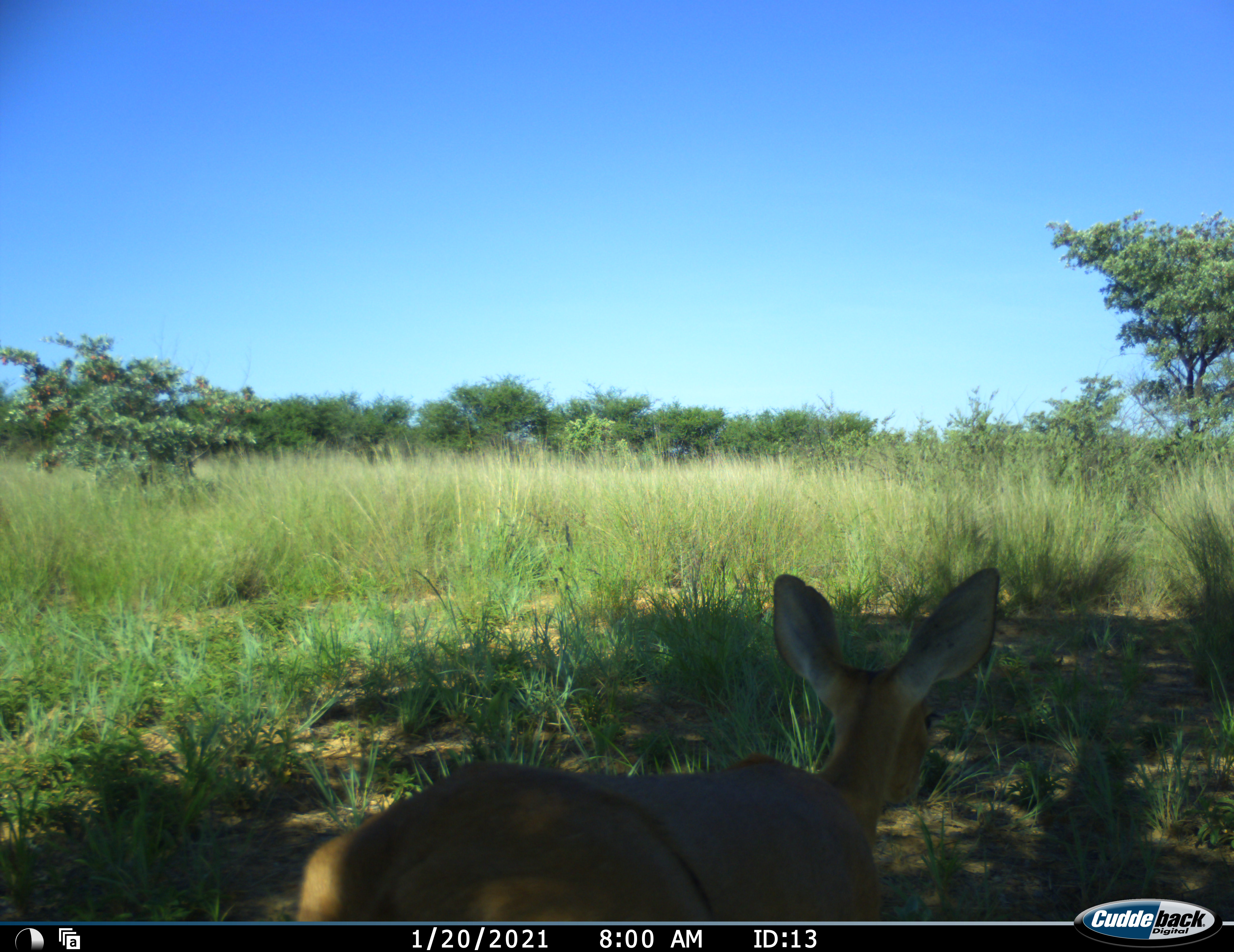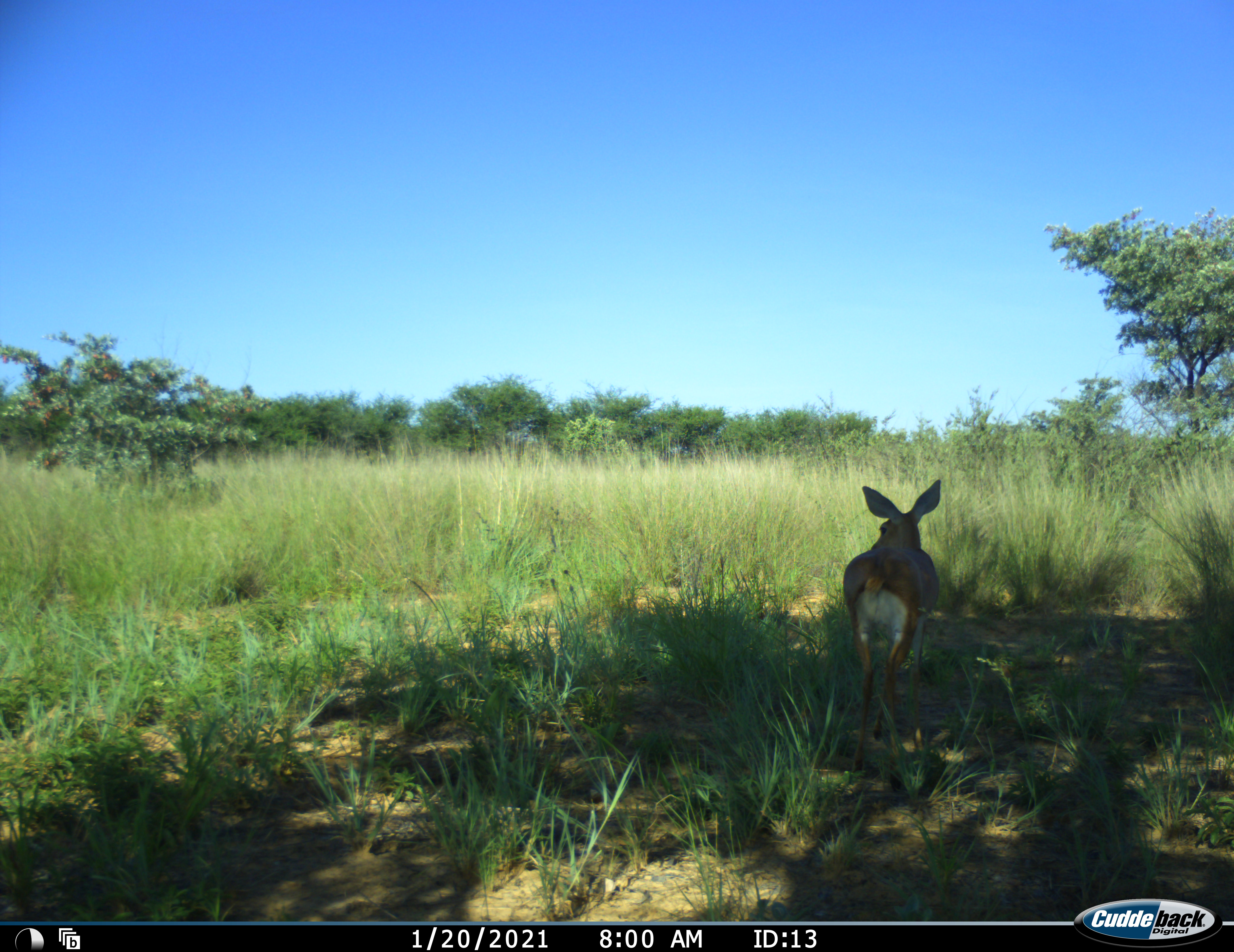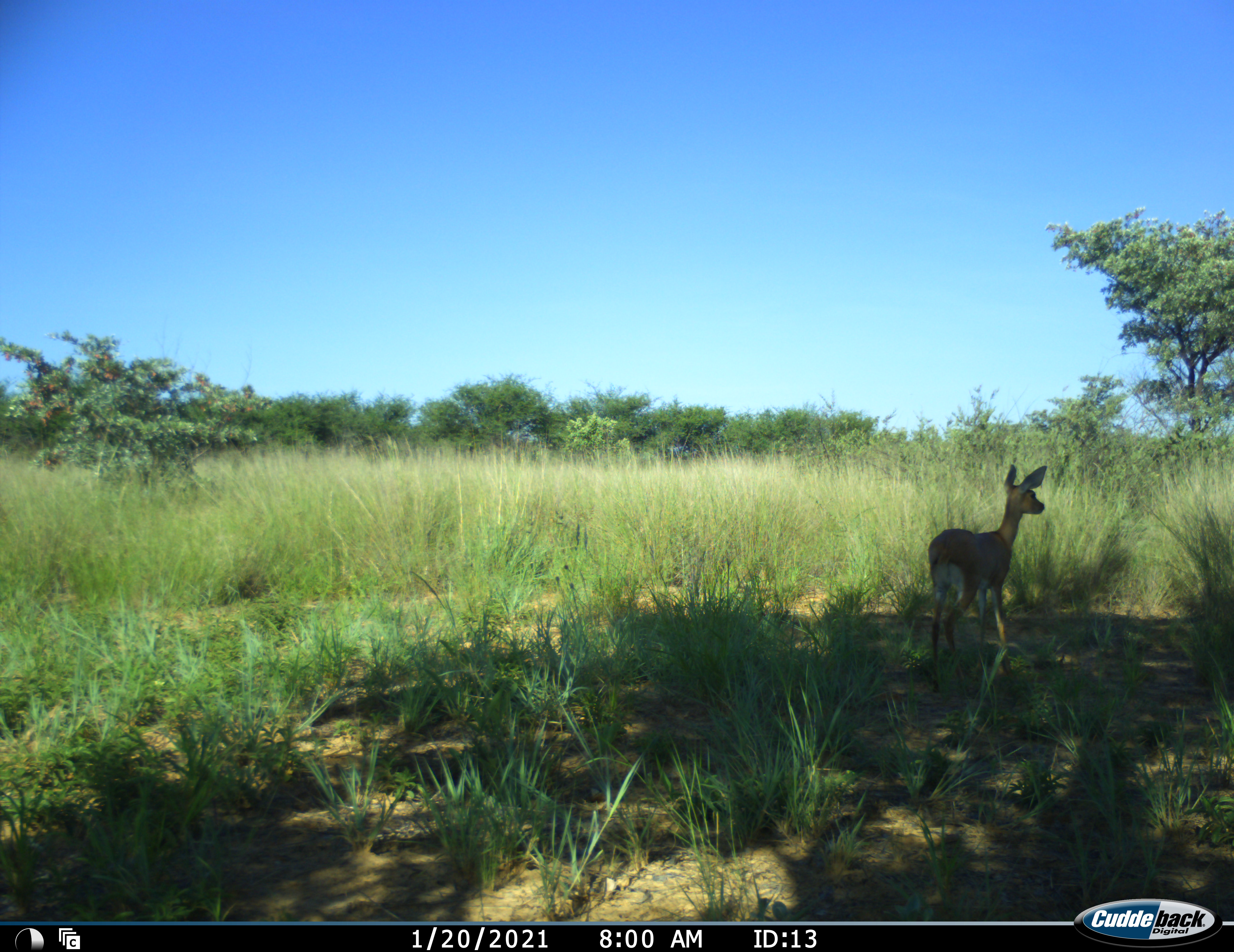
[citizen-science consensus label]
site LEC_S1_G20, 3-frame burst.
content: unidentified animal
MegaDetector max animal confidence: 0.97